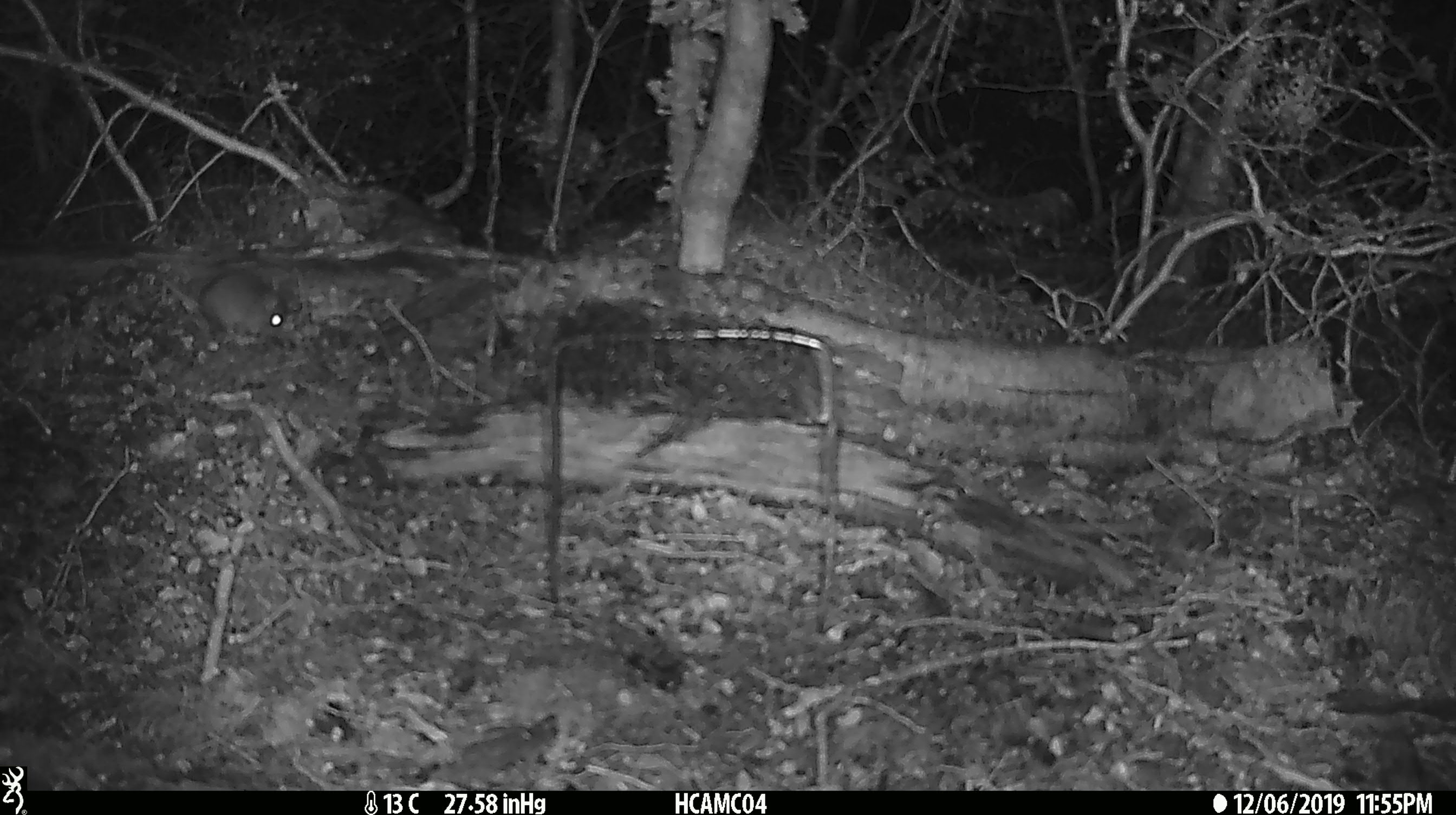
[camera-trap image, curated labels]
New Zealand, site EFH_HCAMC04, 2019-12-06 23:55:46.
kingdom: Animalia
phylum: Chordata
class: Mammalia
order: Rodentia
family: Muridae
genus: Mus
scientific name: Mus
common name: mouse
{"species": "mouse (Mus)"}